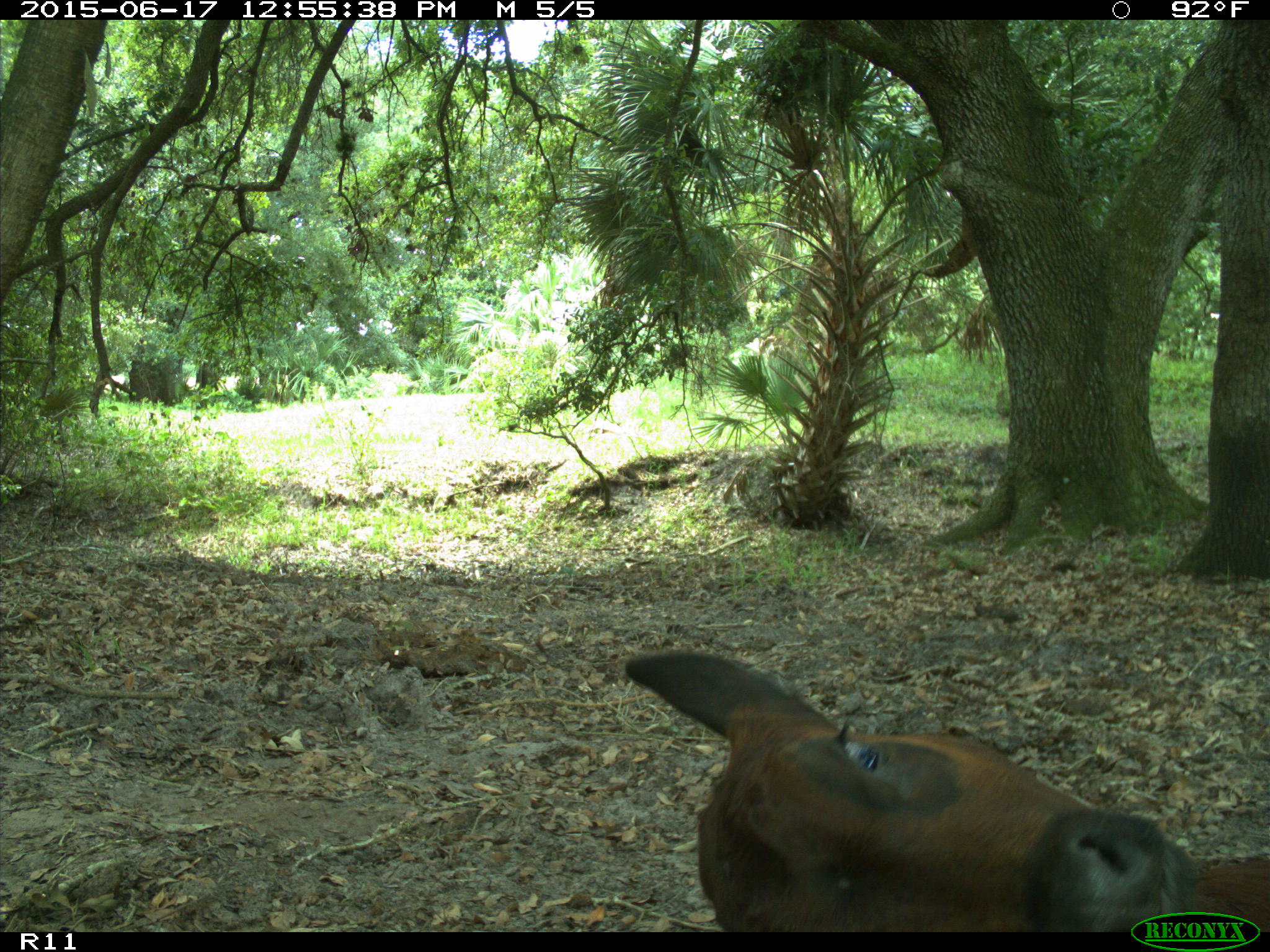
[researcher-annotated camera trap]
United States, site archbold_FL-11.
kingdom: Animalia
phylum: Chordata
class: Mammalia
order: Artiodactyla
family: Bovidae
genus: Bos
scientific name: Bos taurus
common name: domestic cow